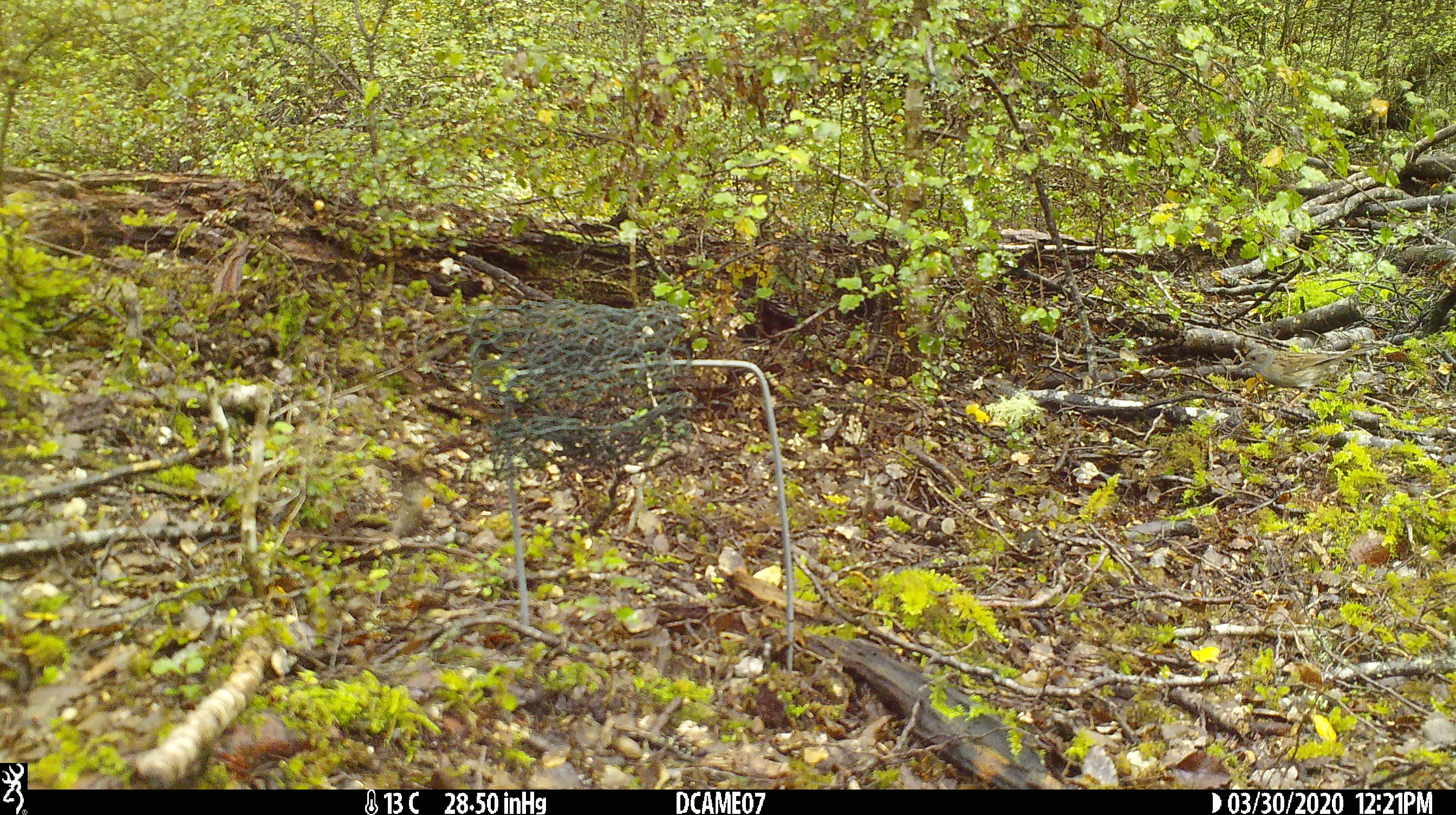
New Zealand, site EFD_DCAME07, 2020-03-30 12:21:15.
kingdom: Animalia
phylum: Chordata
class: Aves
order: Passeriformes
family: Prunellidae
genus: Prunella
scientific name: Prunella modularis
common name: dunnock